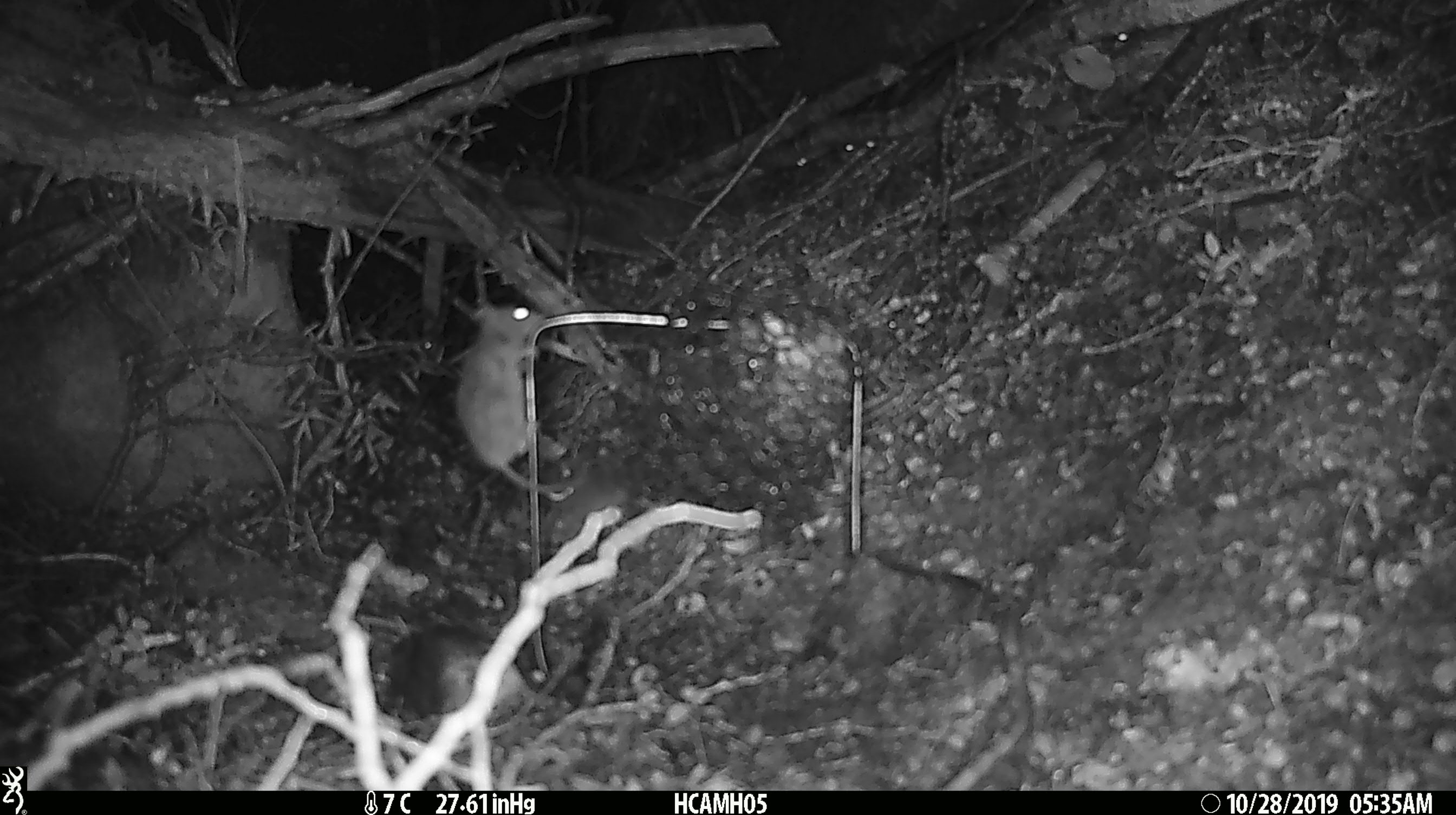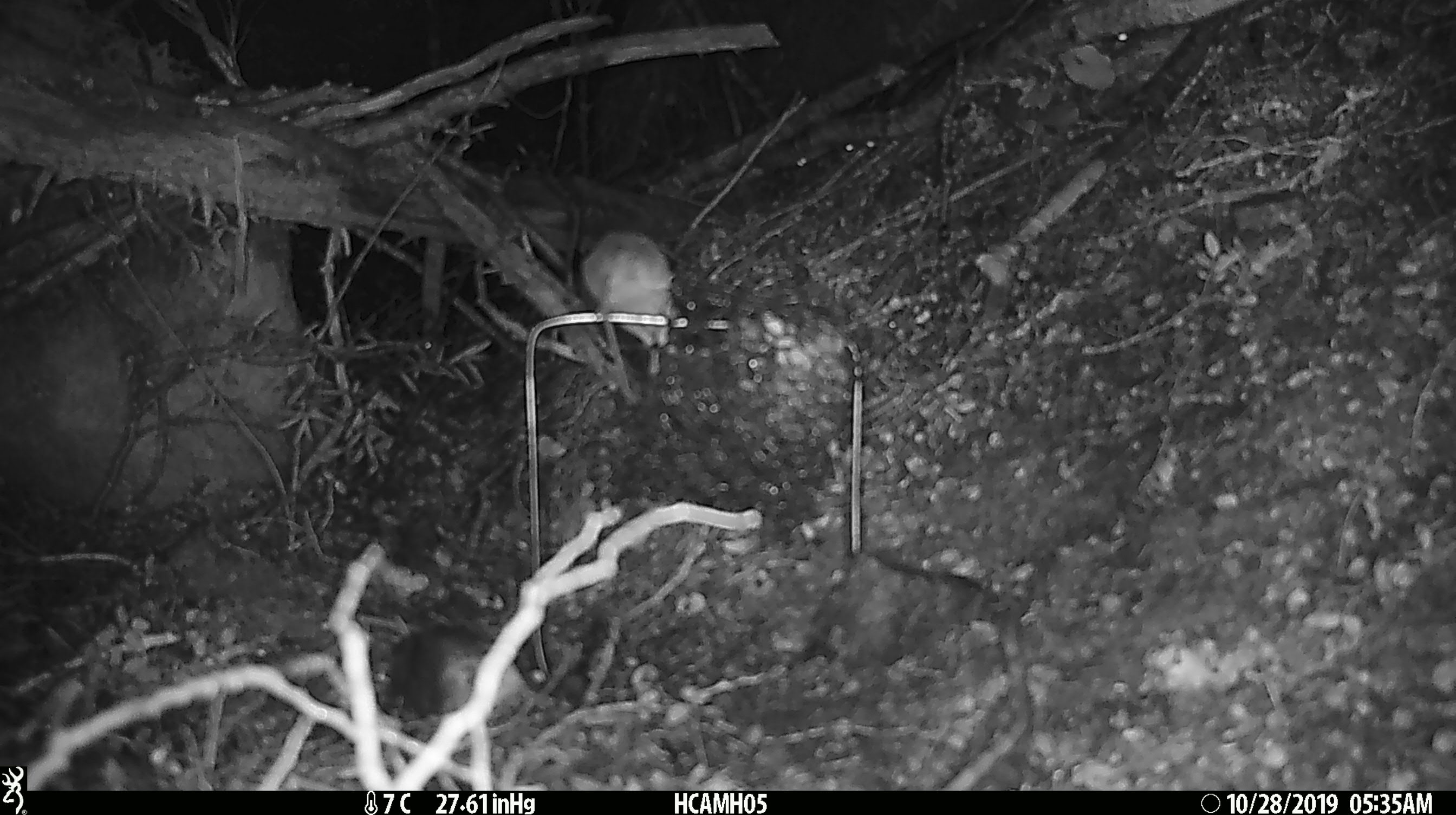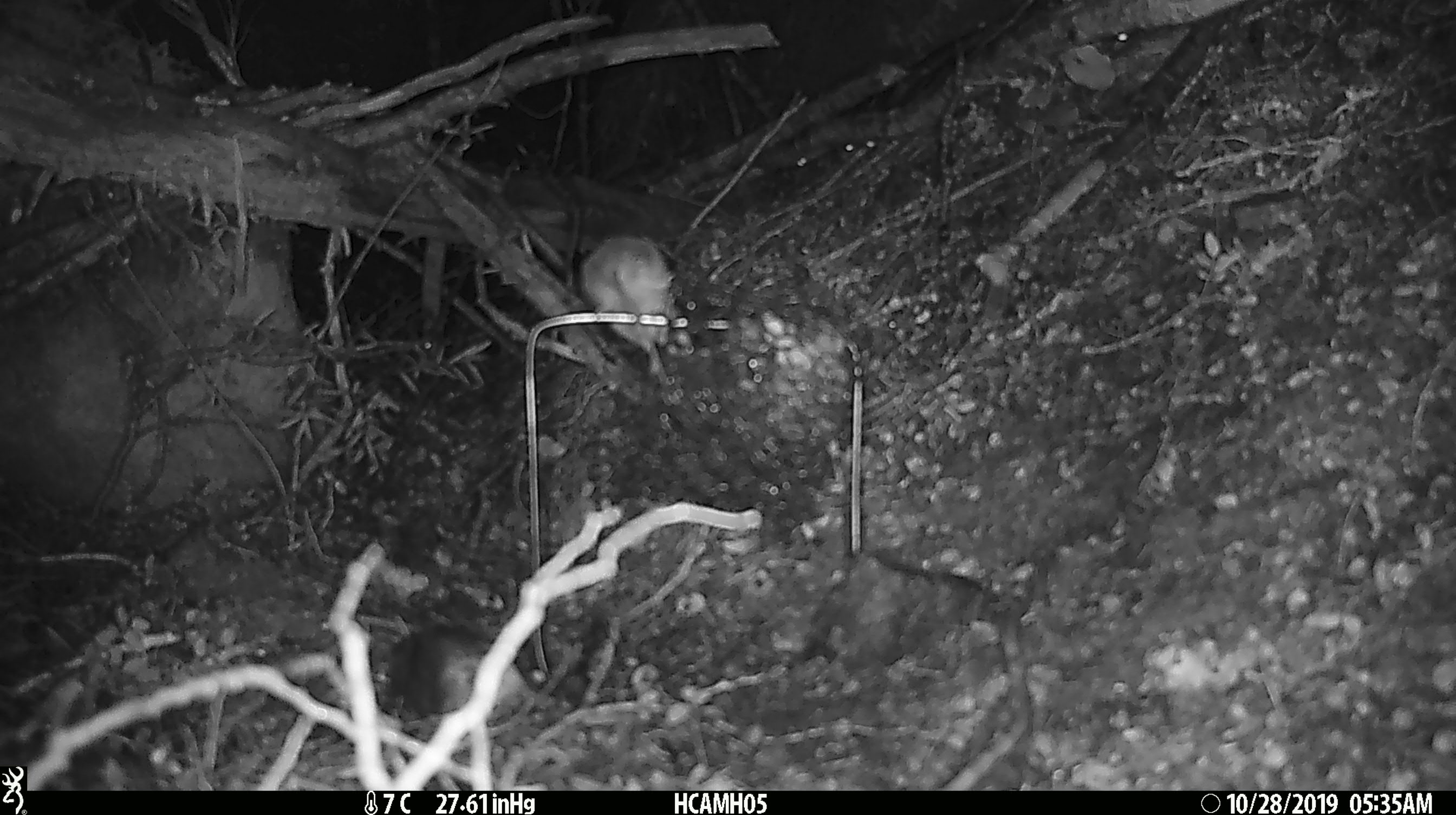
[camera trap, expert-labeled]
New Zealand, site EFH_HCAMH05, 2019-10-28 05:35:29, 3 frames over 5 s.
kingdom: Animalia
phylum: Chordata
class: Mammalia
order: Rodentia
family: Muridae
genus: Mus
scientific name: Mus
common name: mouse